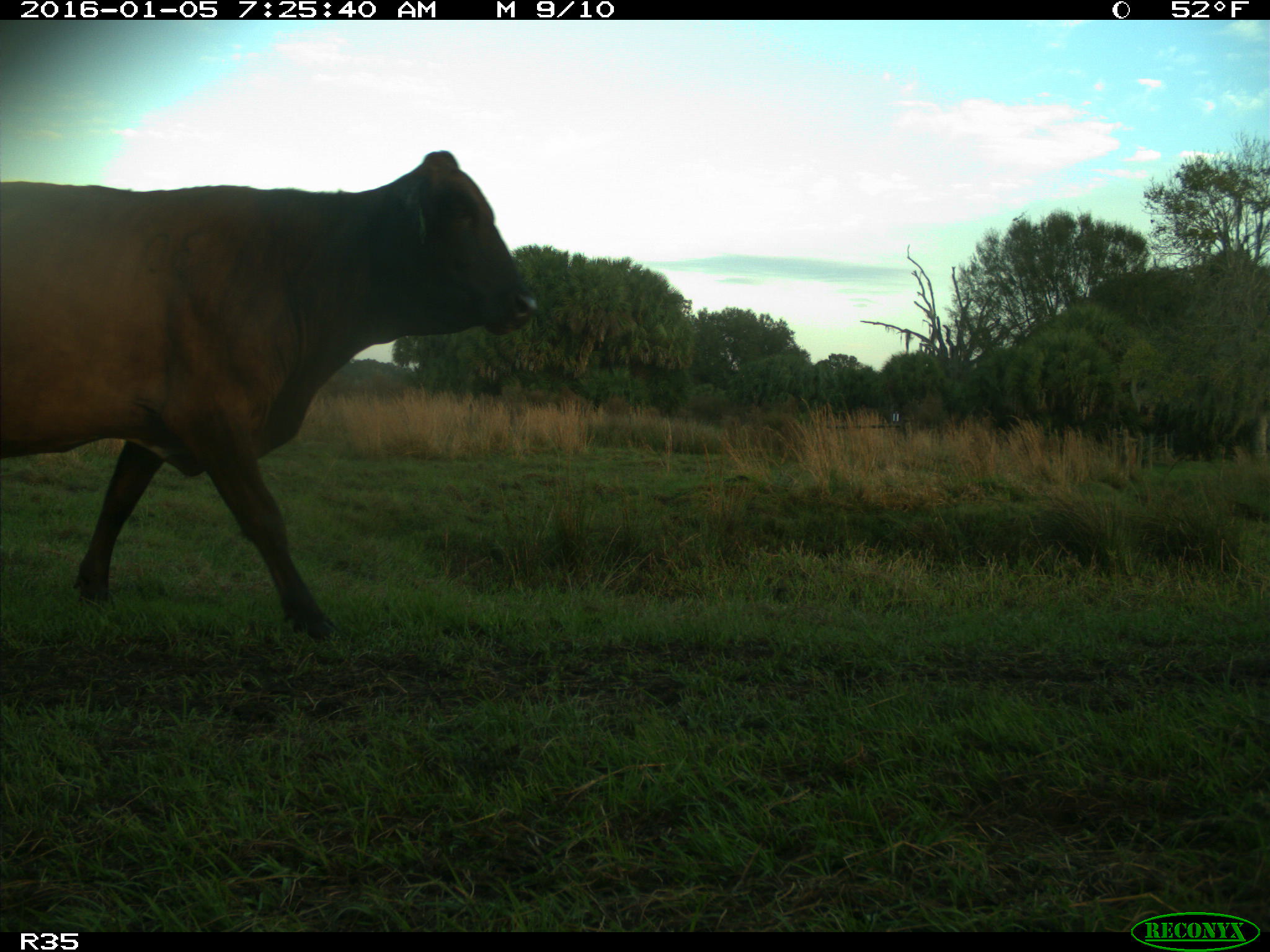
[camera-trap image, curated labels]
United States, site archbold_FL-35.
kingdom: Animalia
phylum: Chordata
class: Mammalia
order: Artiodactyla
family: Bovidae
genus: Bos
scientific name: Bos taurus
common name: domestic cow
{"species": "Bos taurus (domestic cow)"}